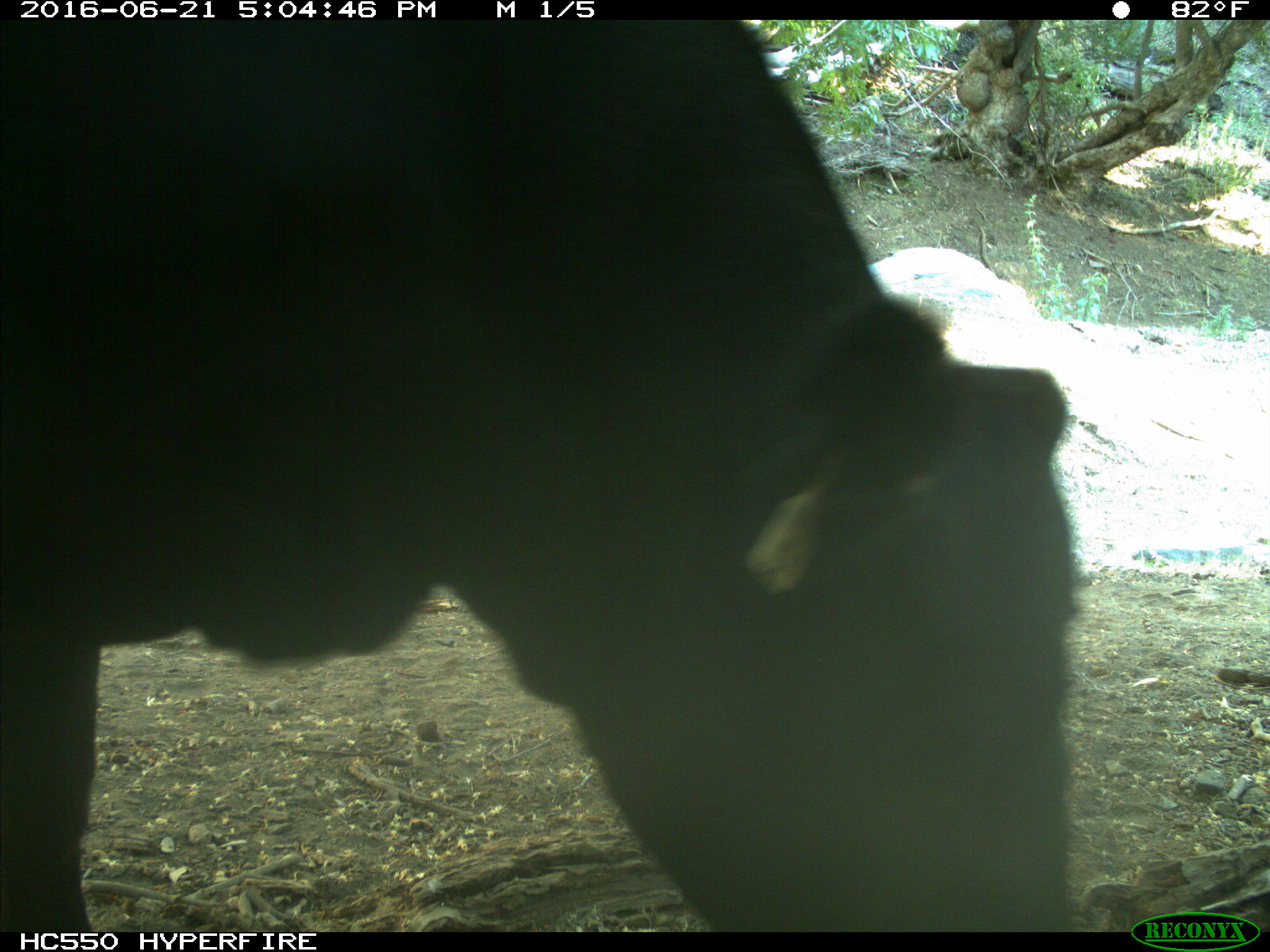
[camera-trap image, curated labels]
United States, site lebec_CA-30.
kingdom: Animalia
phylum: Chordata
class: Mammalia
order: Artiodactyla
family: Bovidae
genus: Bos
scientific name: Bos taurus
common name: domestic cow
Bos taurus (domestic cow).